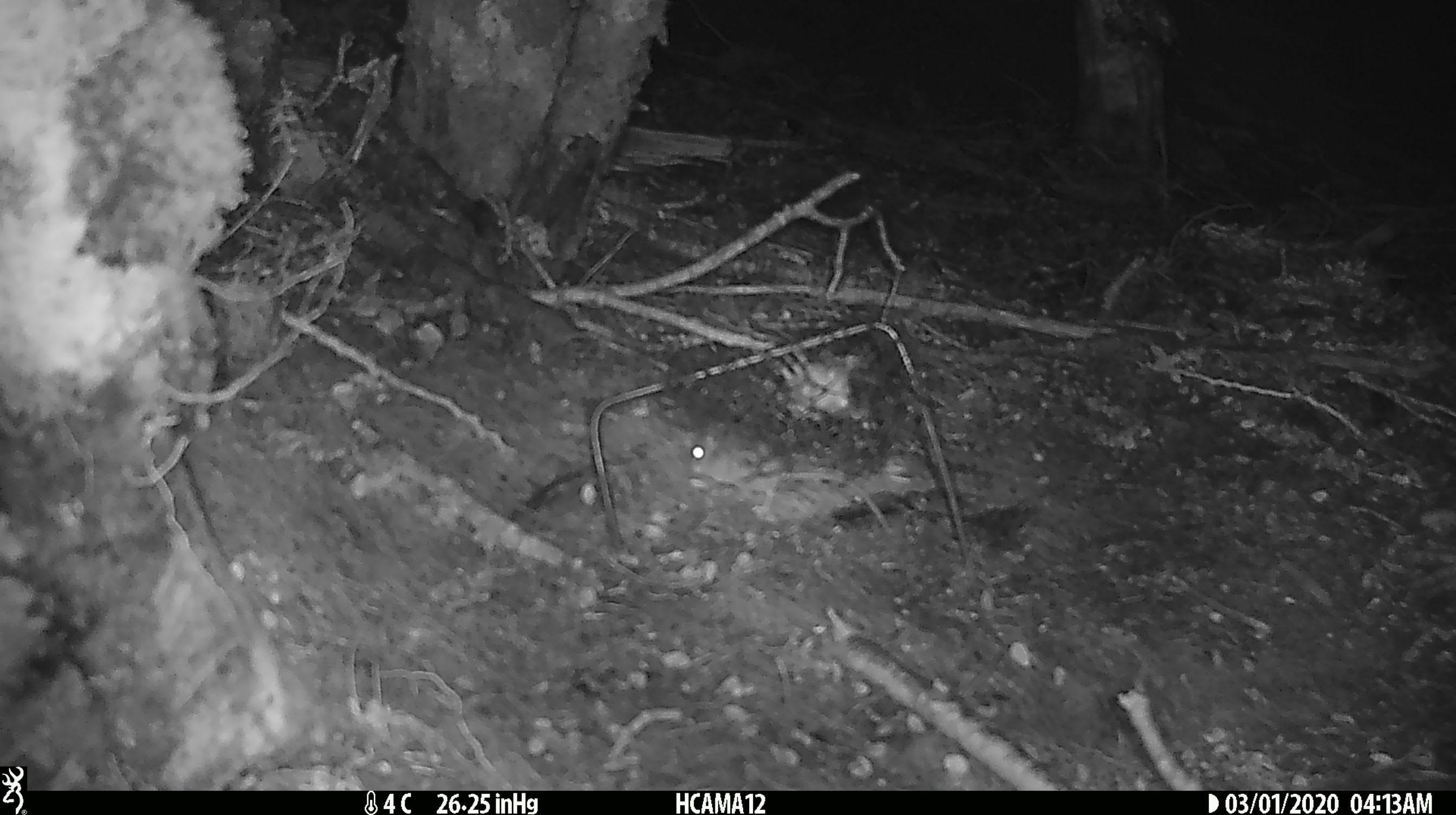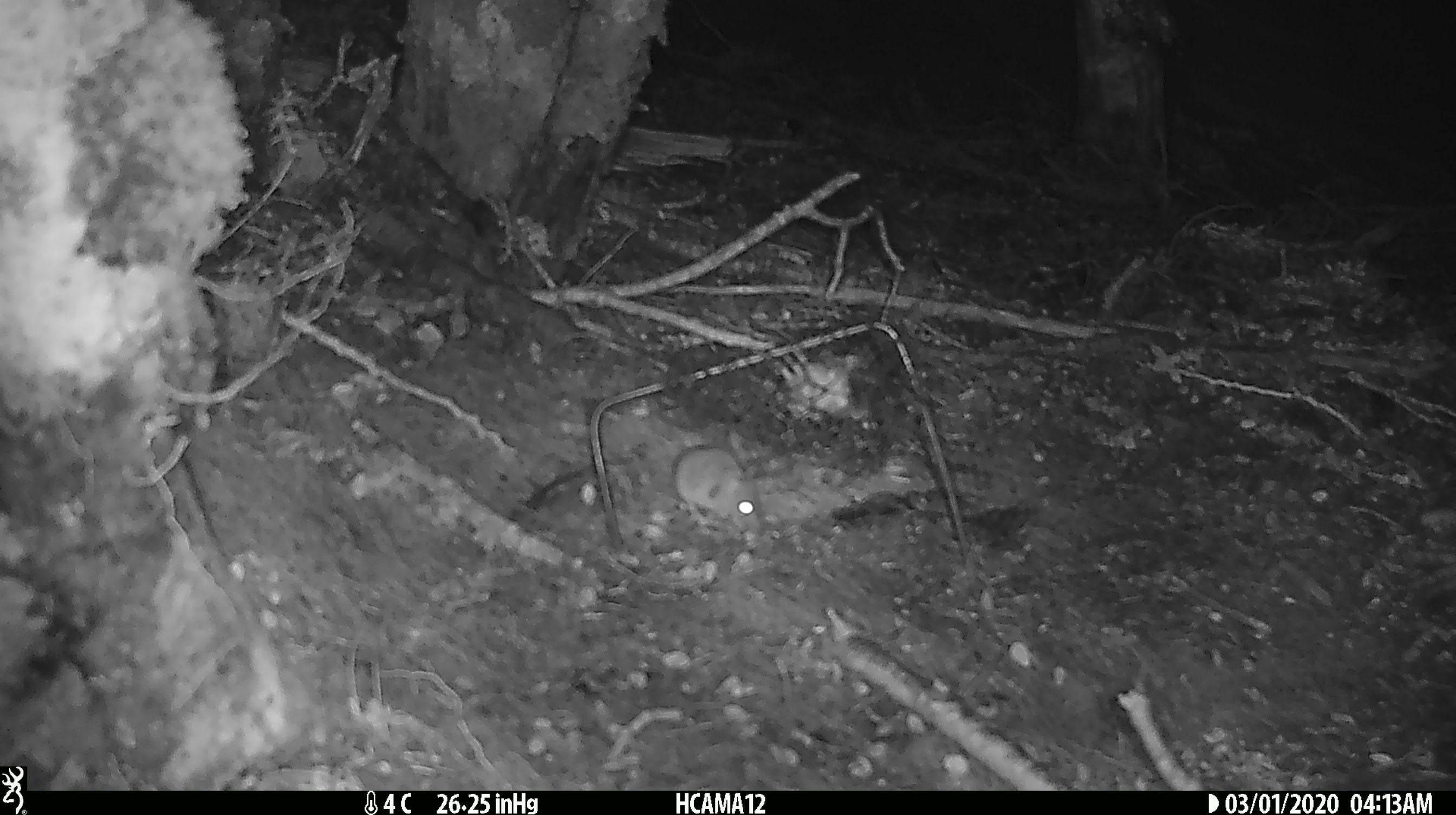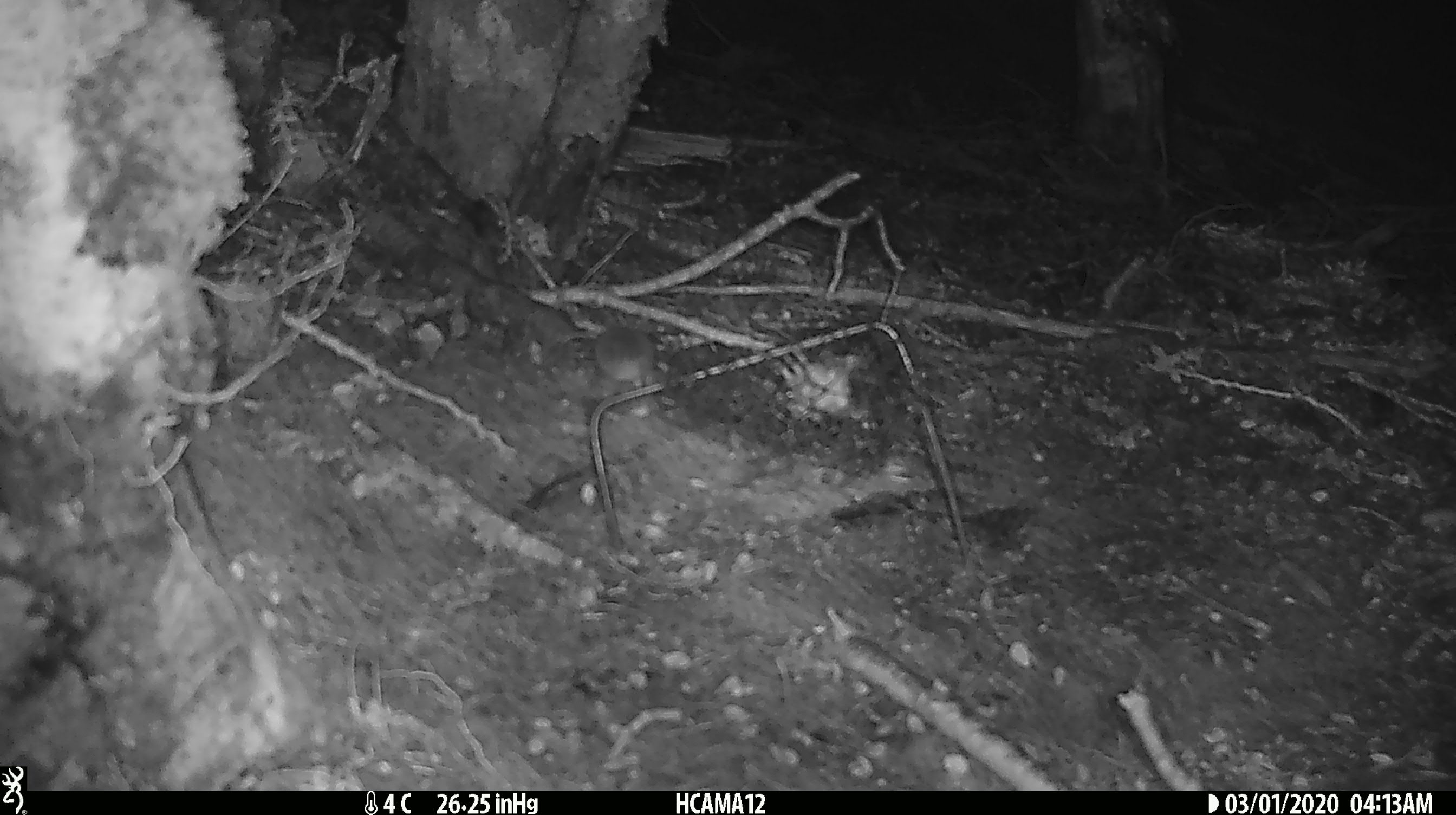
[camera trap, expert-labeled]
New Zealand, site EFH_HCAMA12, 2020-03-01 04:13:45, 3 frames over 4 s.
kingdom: Animalia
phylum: Chordata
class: Mammalia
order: Rodentia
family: Muridae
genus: Mus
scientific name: Mus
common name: mouse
Mouse (Mus).